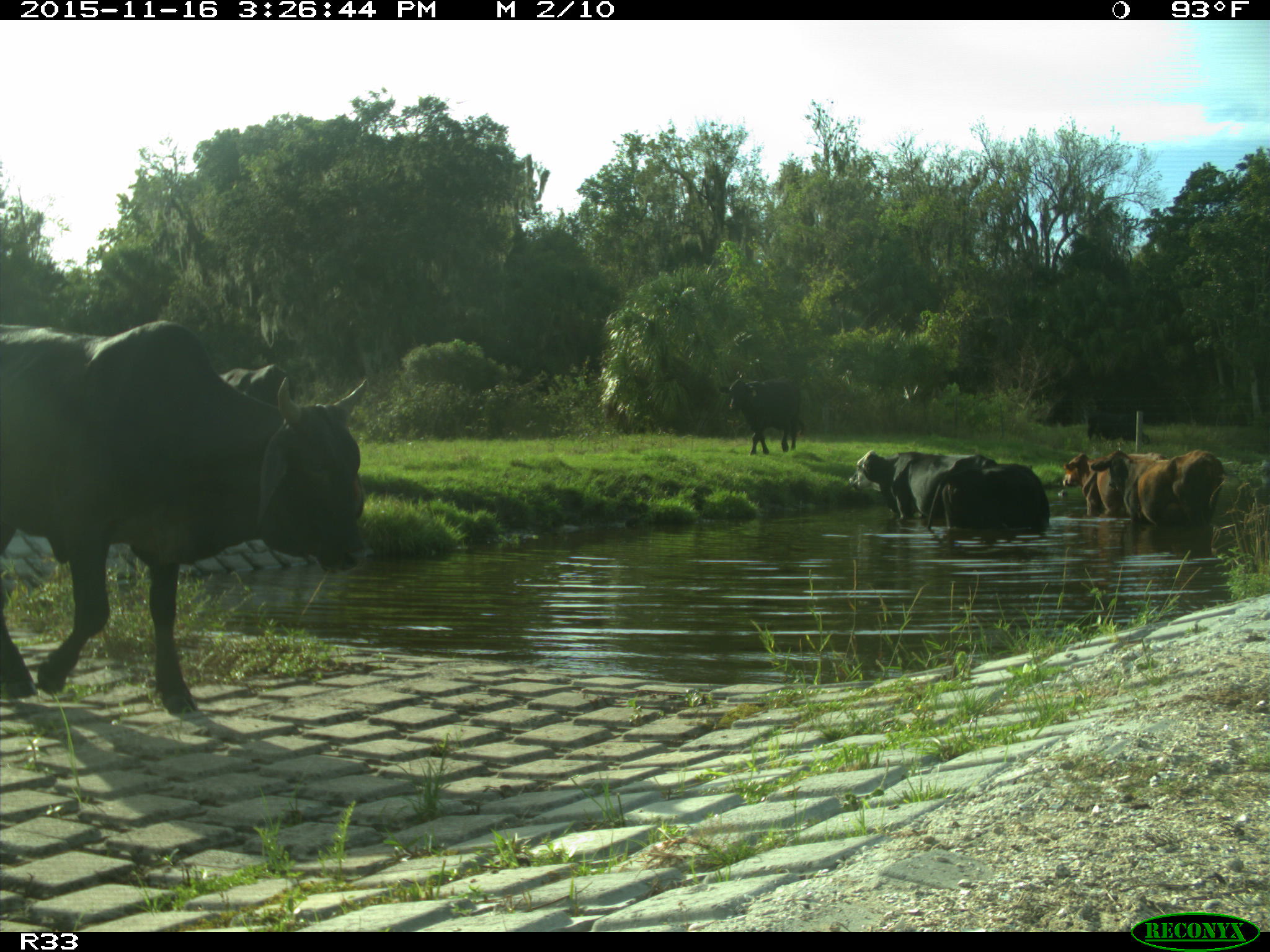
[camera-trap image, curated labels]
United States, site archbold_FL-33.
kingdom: Animalia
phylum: Chordata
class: Mammalia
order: Artiodactyla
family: Bovidae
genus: Bos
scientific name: Bos taurus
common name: domestic cow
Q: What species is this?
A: Bos taurus (domestic cow).